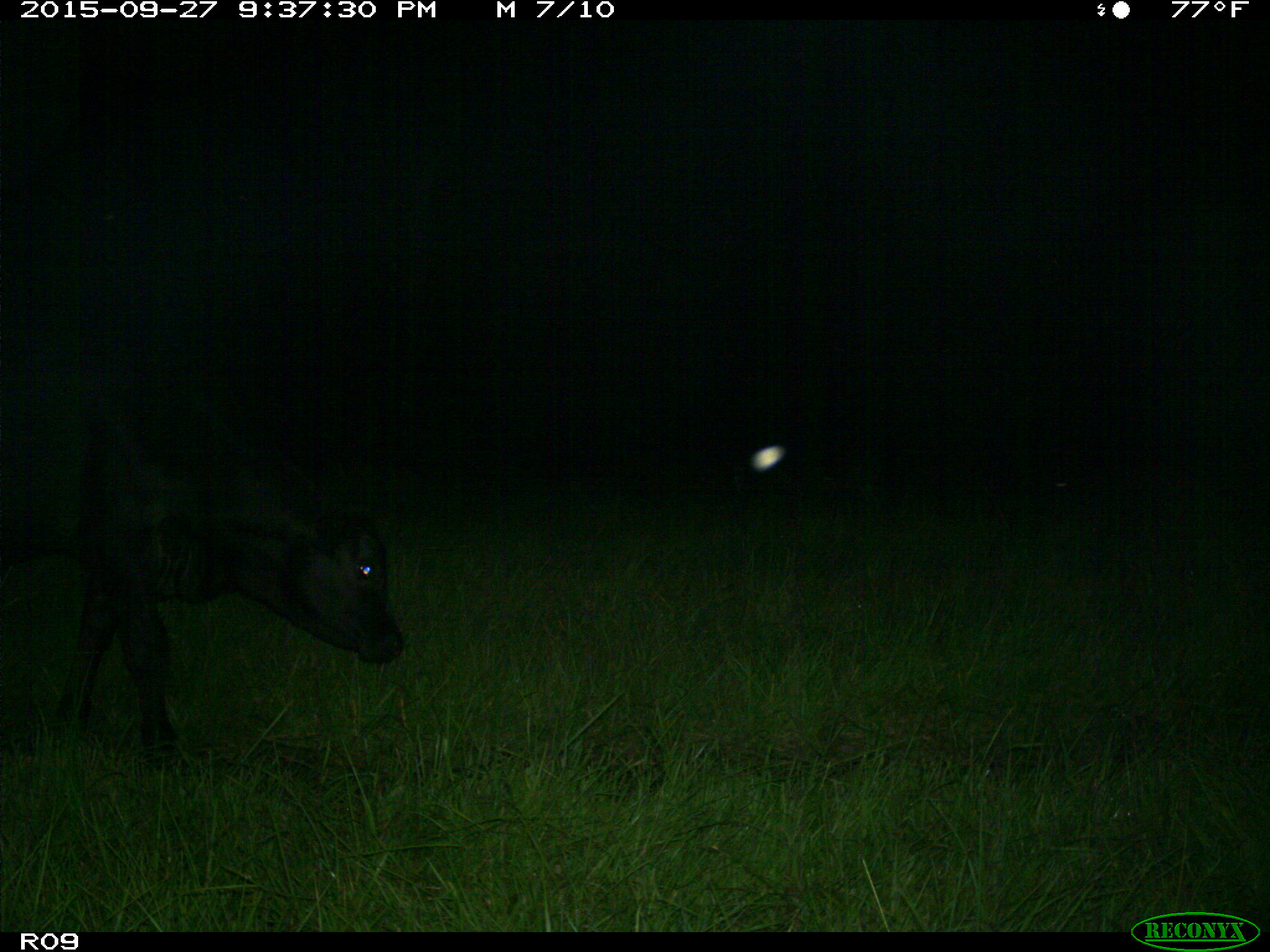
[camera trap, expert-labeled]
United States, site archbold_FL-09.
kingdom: Animalia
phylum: Chordata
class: Mammalia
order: Artiodactyla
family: Bovidae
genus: Bos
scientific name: Bos taurus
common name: domestic cow